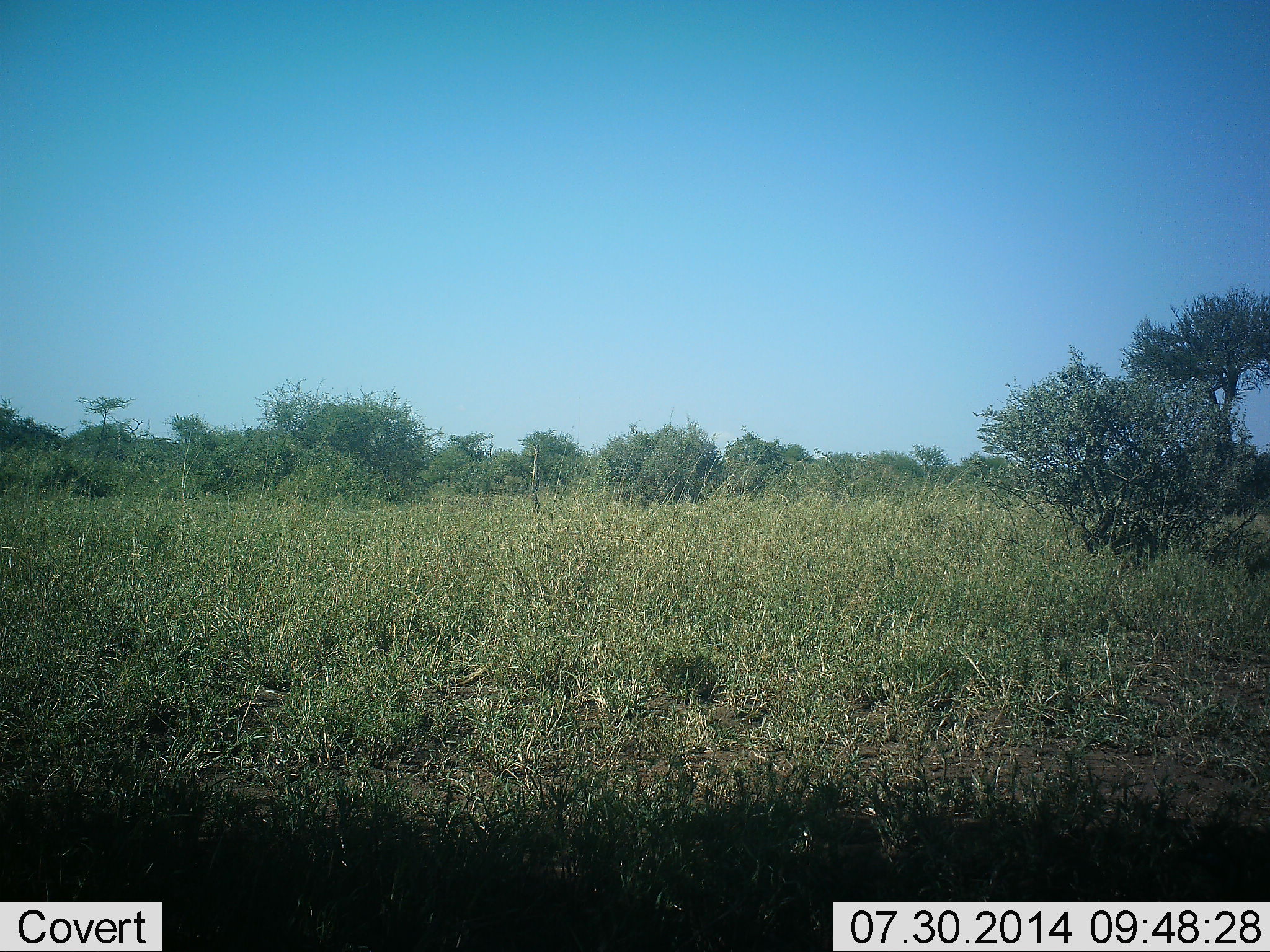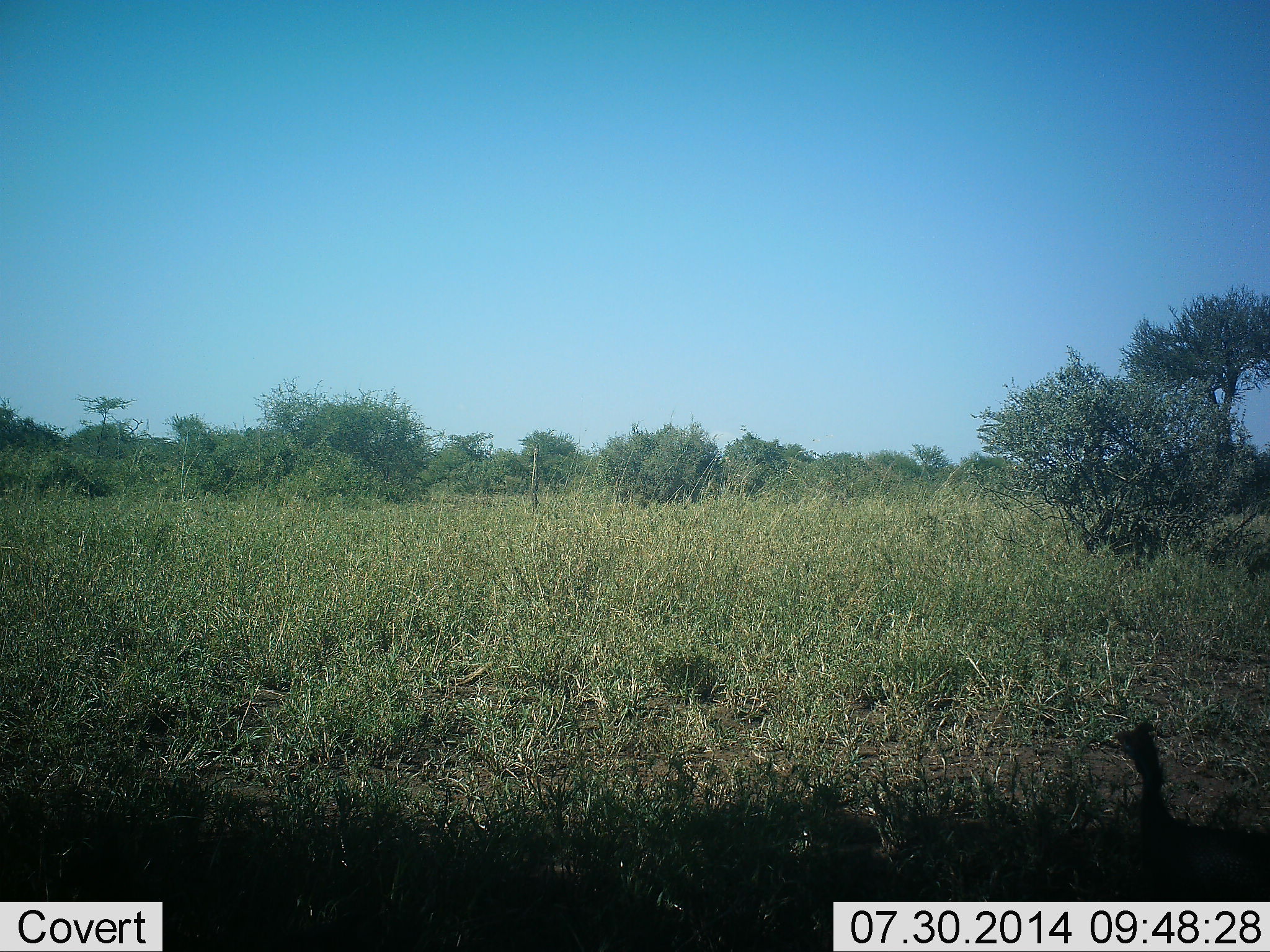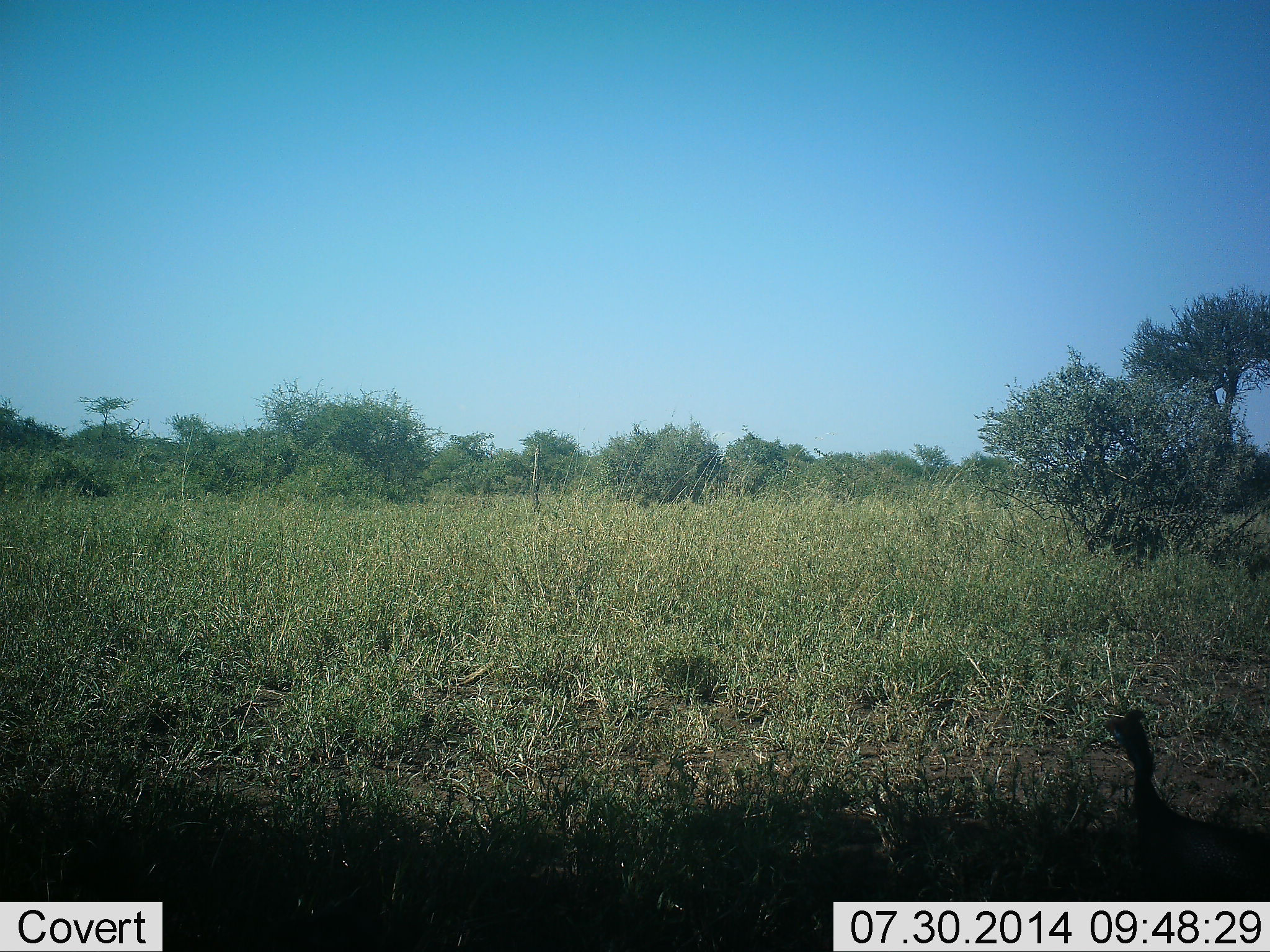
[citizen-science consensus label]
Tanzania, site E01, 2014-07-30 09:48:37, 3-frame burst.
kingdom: Animalia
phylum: Chordata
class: Aves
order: Galliformes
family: Numididae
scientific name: Numididae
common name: guinea fowl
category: guineafowl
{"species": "guineafowl (guinea fowl) (Numididae)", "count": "1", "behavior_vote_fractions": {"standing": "25%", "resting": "0%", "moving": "75%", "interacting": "0%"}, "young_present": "0%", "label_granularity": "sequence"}